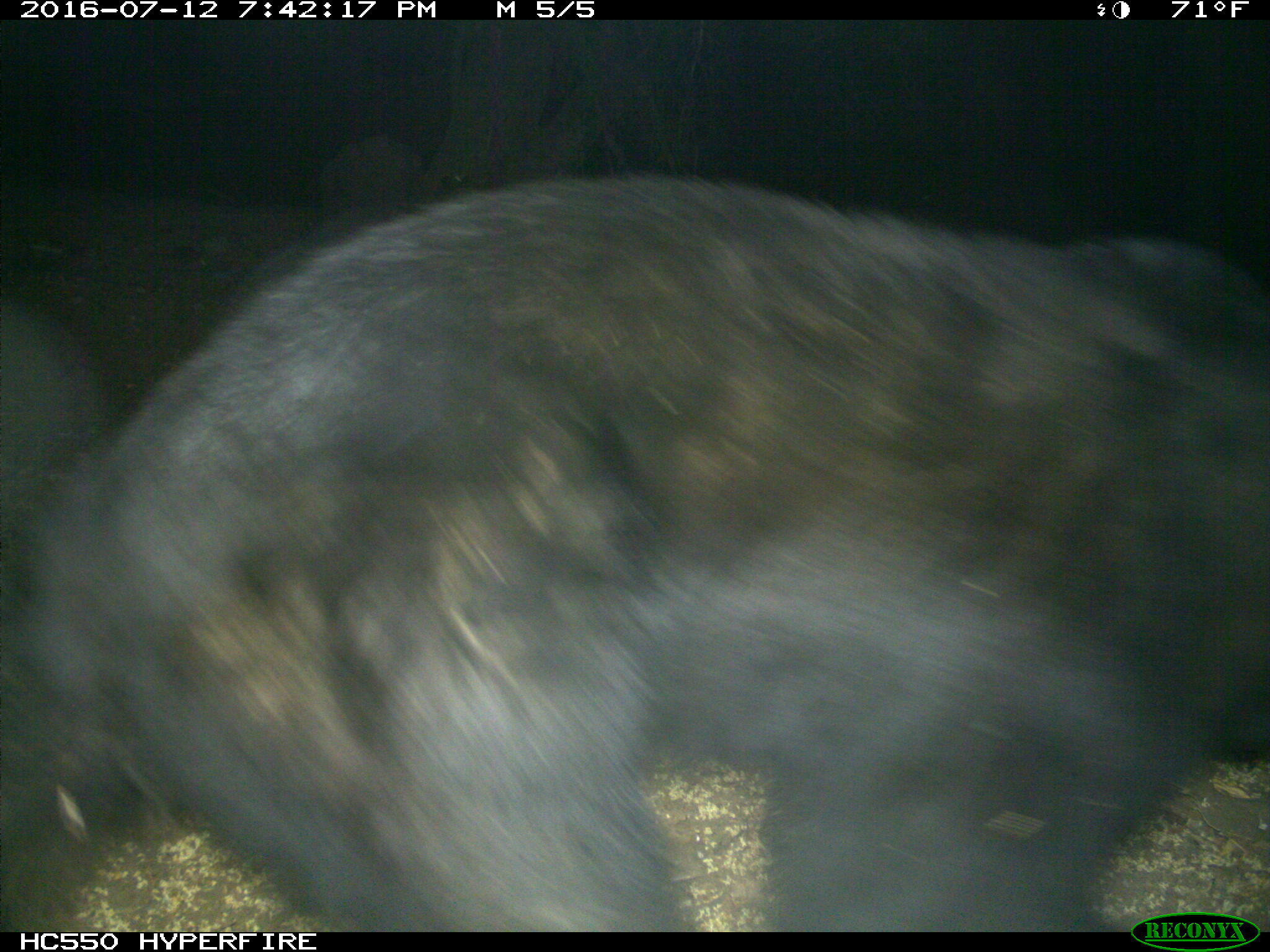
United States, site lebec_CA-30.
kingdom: Animalia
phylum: Chordata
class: Mammalia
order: Carnivora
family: Ursidae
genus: Ursus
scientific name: Ursus americanus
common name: american black bear